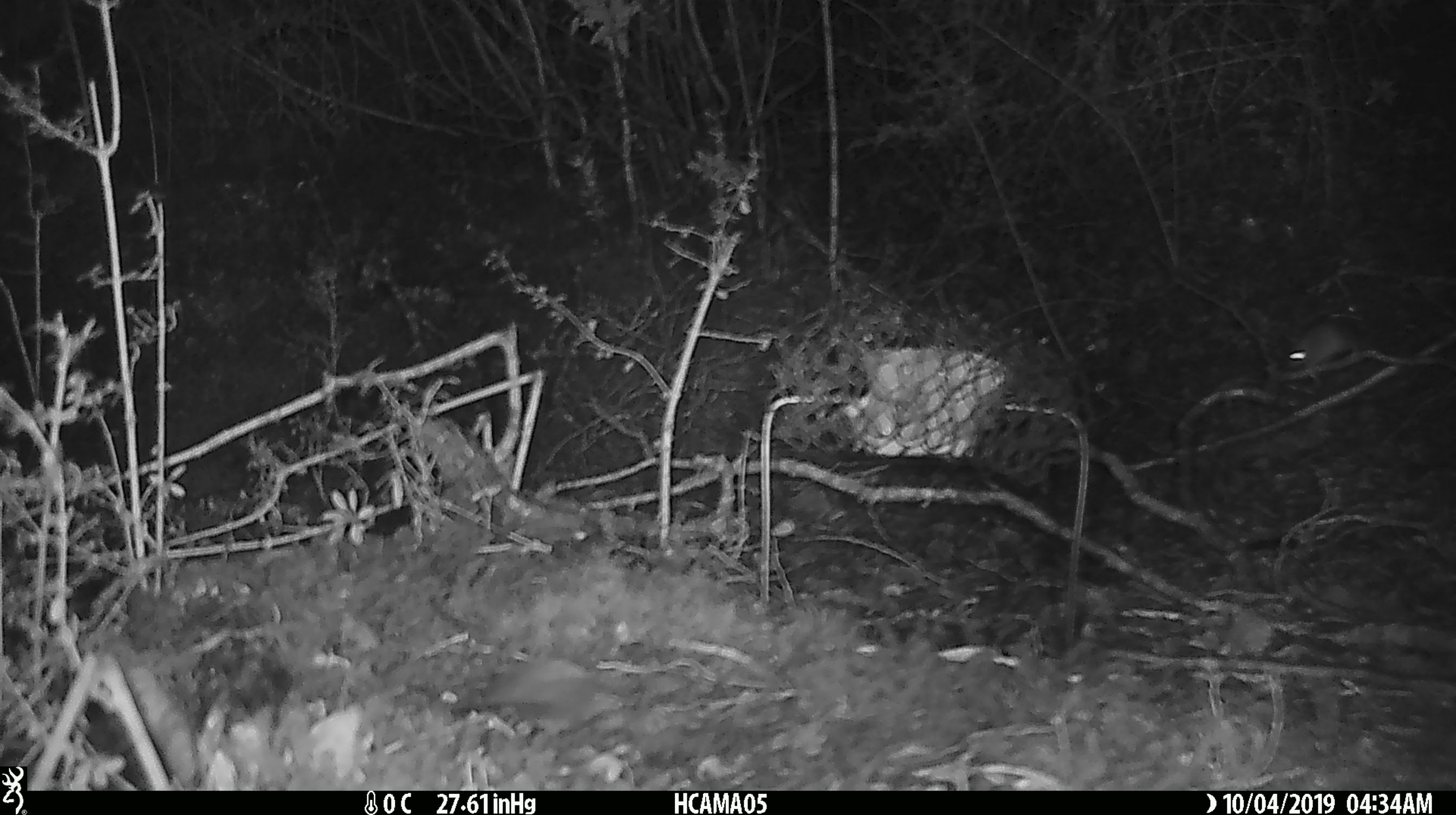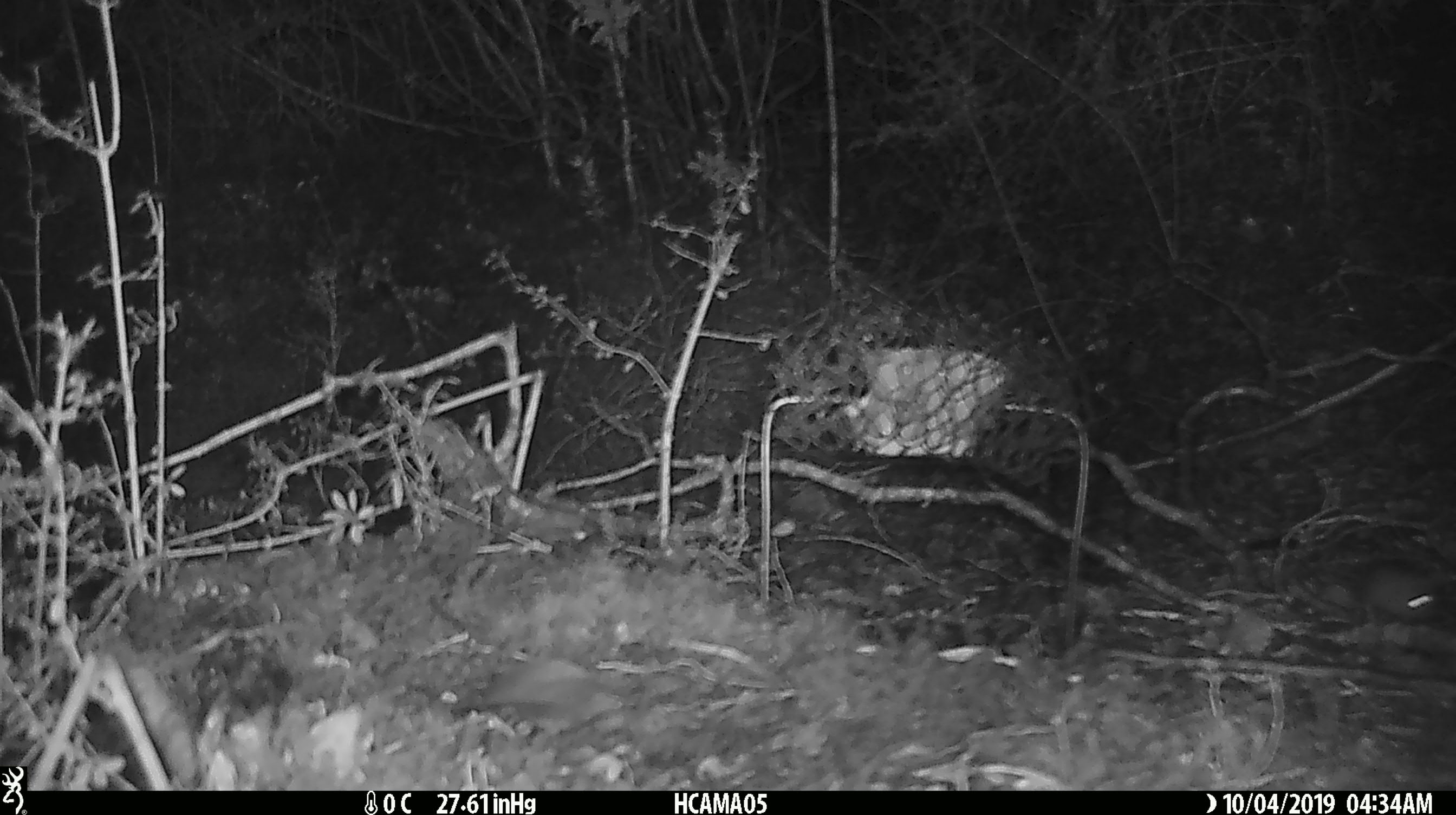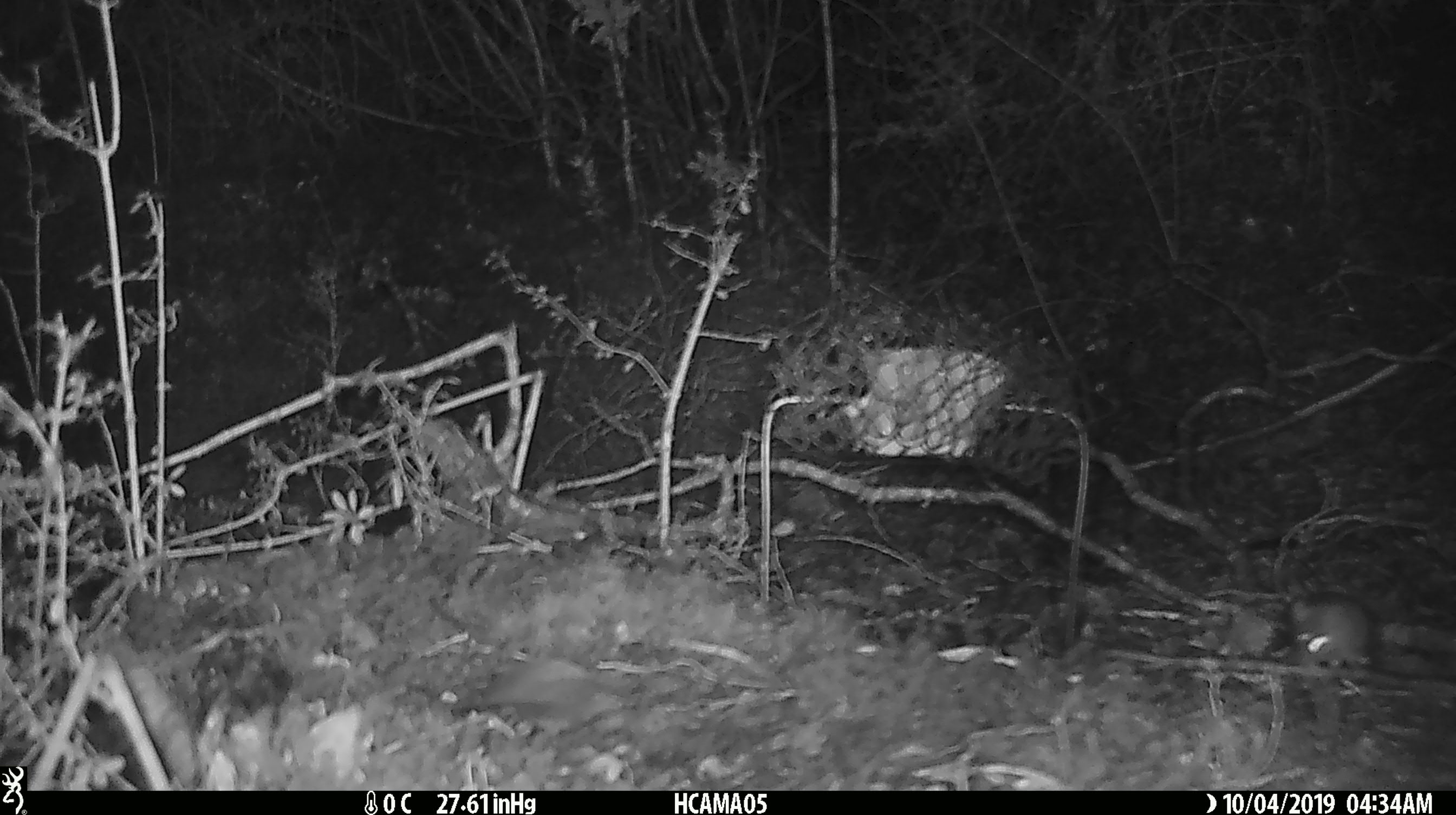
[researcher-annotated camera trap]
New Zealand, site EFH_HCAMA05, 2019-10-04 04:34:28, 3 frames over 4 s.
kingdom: Animalia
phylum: Chordata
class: Mammalia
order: Rodentia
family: Muridae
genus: Mus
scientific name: Mus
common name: mouse